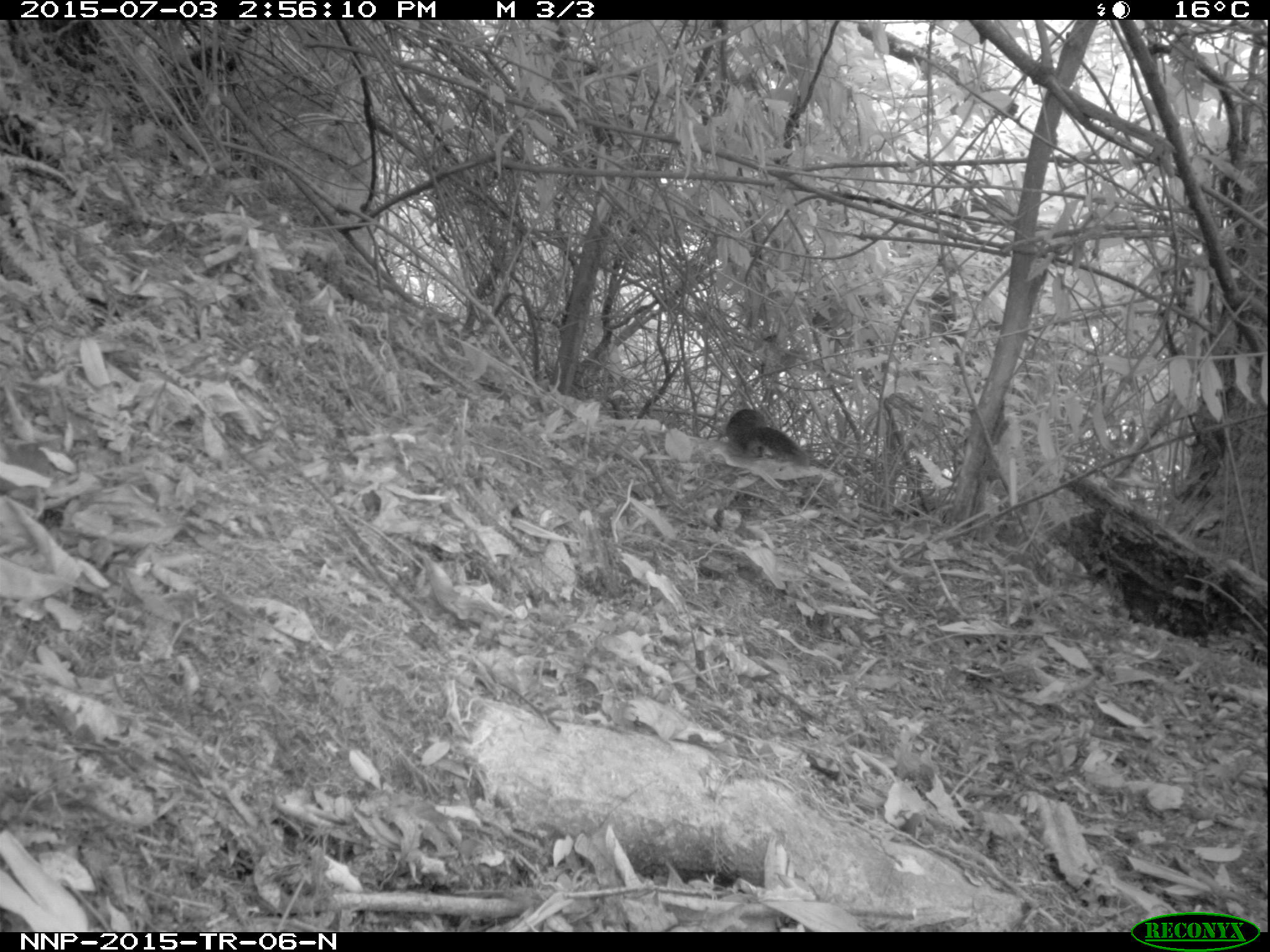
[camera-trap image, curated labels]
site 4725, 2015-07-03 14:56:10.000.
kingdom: Animalia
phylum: Chordata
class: Mammalia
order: Rodentia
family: Sciuridae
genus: Funisciurus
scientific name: Funisciurus pyrropus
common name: fire-footed rope squirrel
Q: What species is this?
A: Funisciurus pyrropus (fire-footed rope squirrel).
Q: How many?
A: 1.